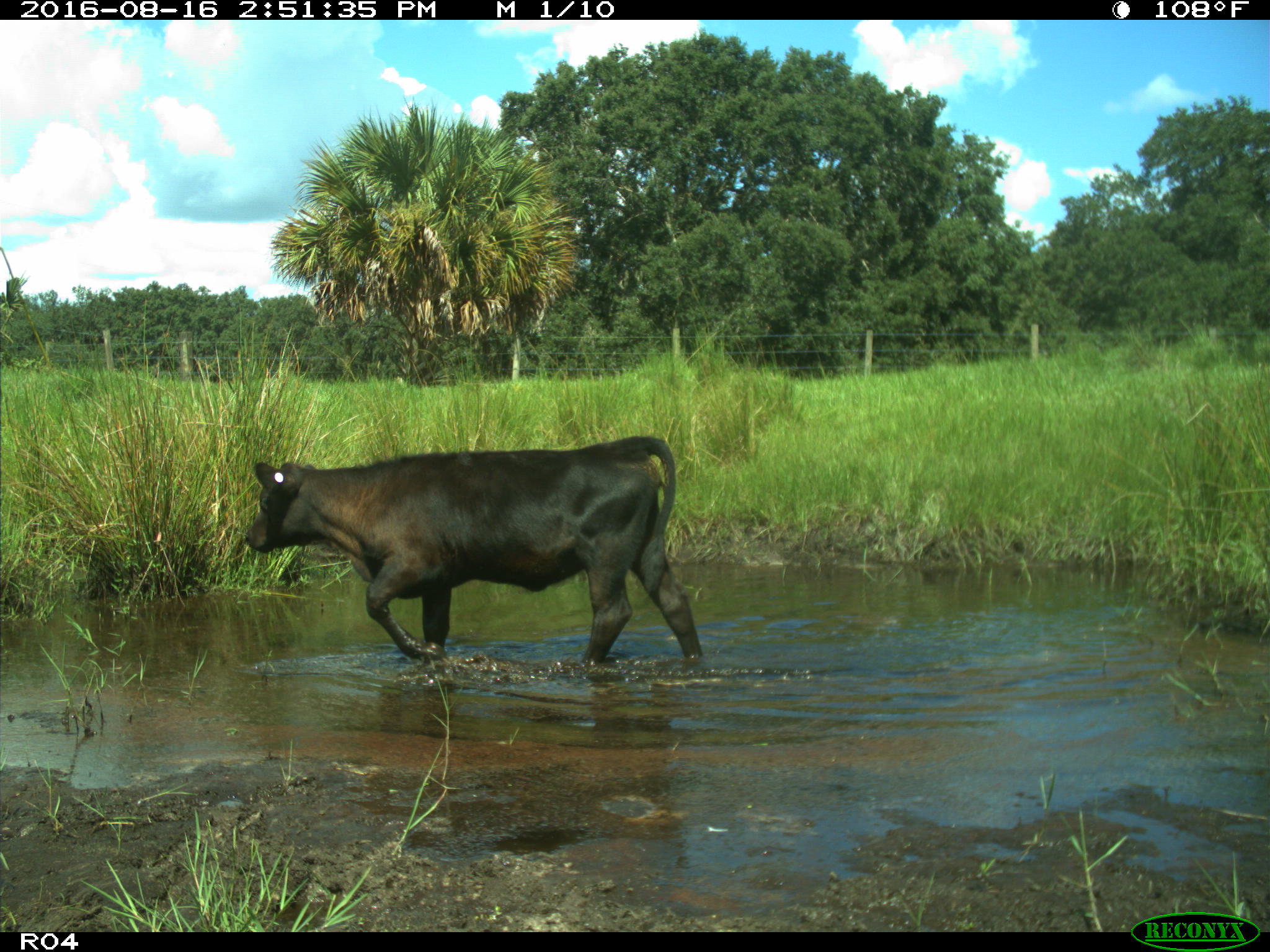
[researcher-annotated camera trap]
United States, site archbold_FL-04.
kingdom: Animalia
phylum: Chordata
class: Mammalia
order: Artiodactyla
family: Bovidae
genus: Bos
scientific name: Bos taurus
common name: domestic cow